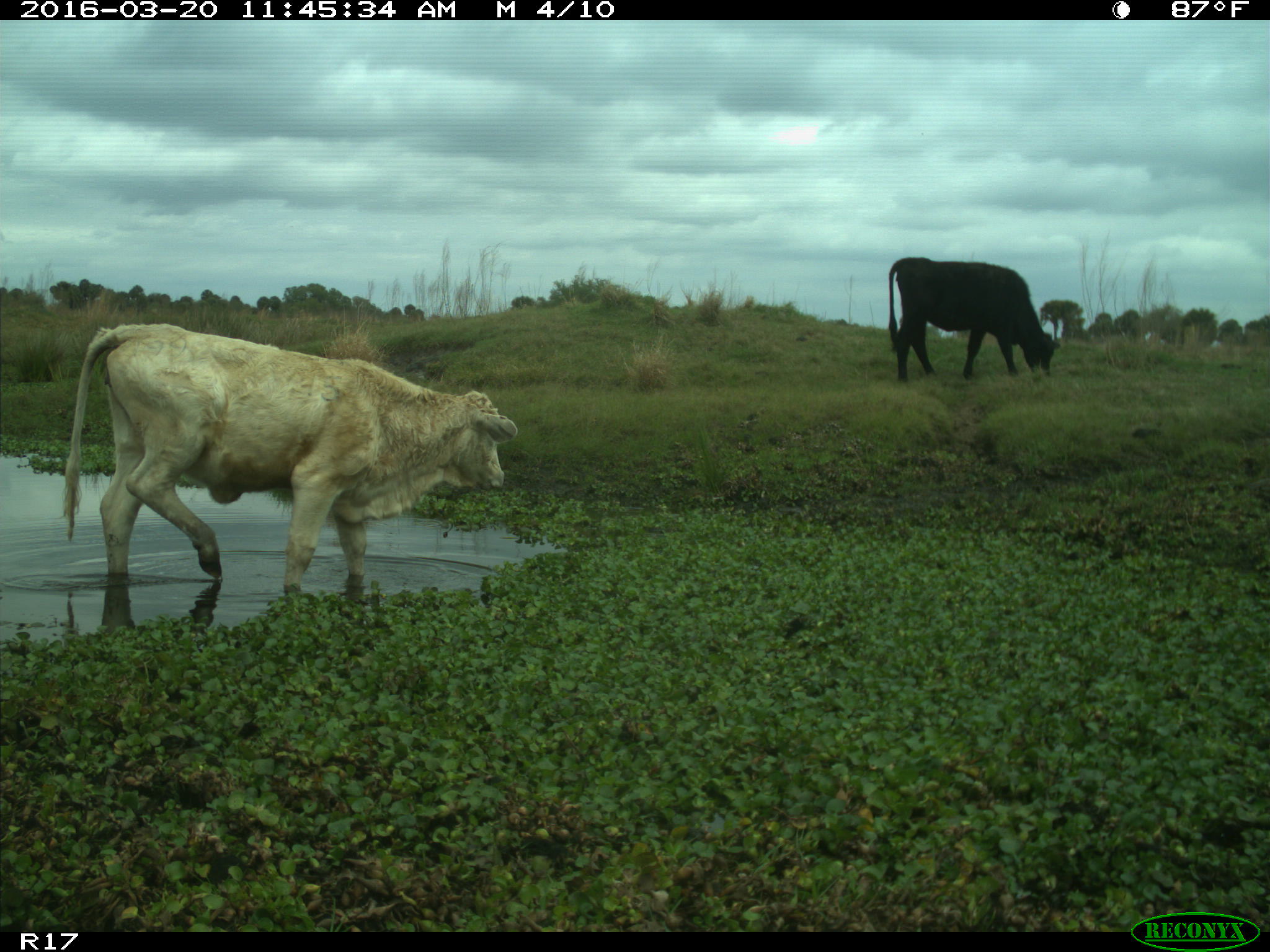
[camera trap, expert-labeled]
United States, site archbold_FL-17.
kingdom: Animalia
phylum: Chordata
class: Mammalia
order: Artiodactyla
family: Bovidae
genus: Bos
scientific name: Bos taurus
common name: domestic cow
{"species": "Bos taurus (domestic cow)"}